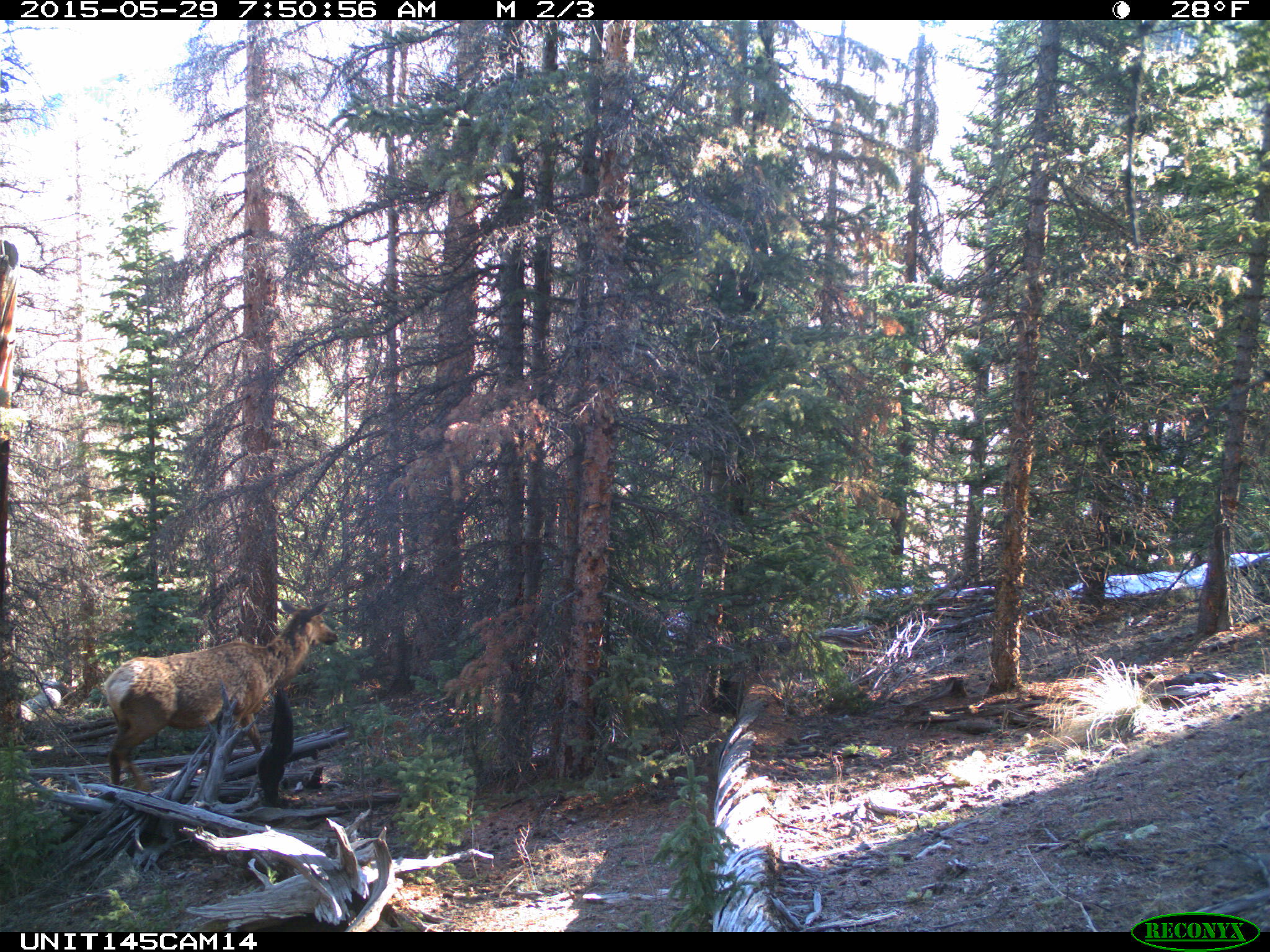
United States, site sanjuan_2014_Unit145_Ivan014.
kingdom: Animalia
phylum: Chordata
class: Mammalia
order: Artiodactyla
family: Cervidae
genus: Cervus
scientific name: Cervus elaphus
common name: red deer